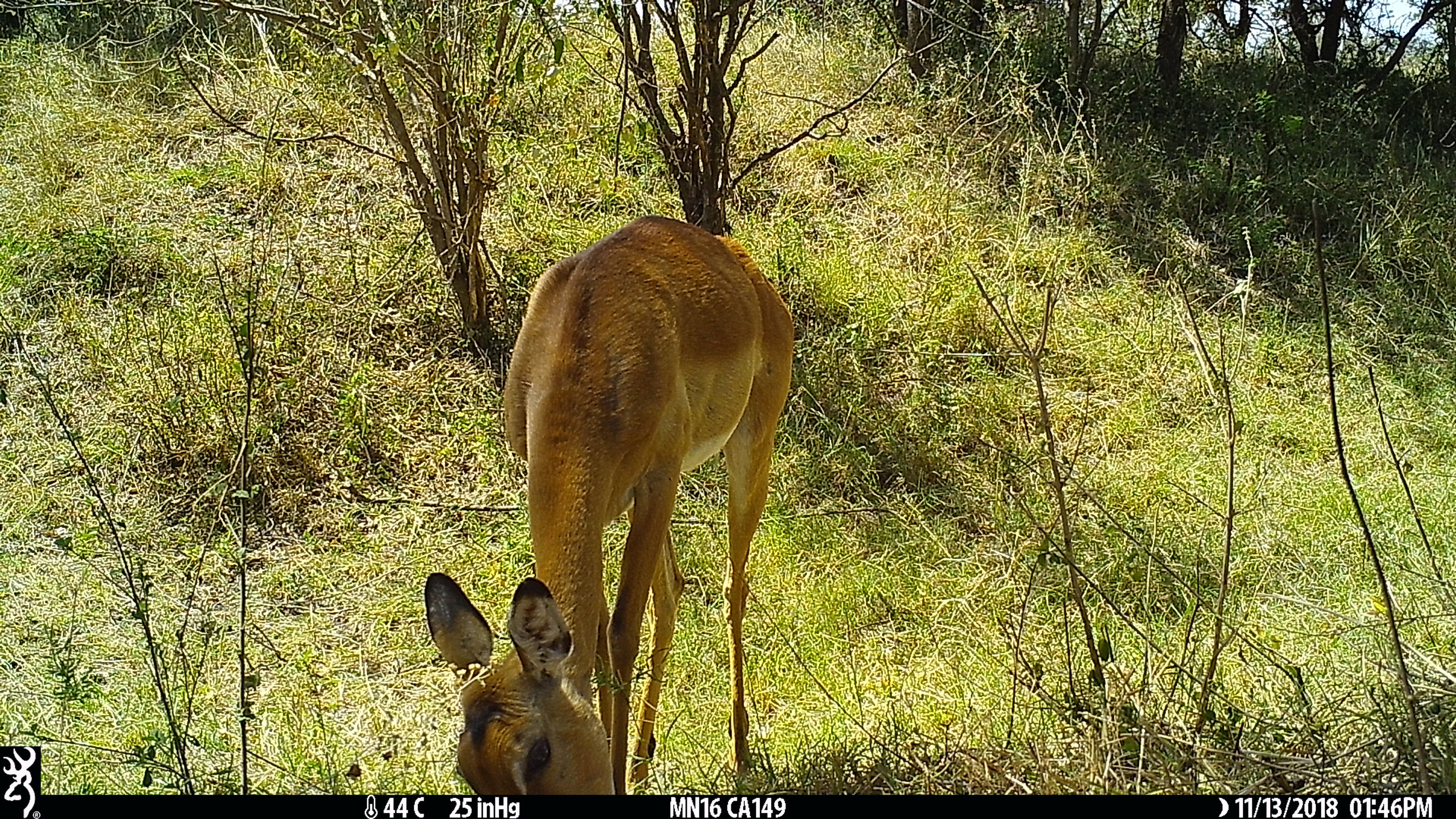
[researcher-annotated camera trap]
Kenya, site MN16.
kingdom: Animalia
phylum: Chordata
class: Mammalia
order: Artiodactyla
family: Bovidae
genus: Aepyceros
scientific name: Aepyceros melampus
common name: impala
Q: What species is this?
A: Impala (Aepyceros melampus).